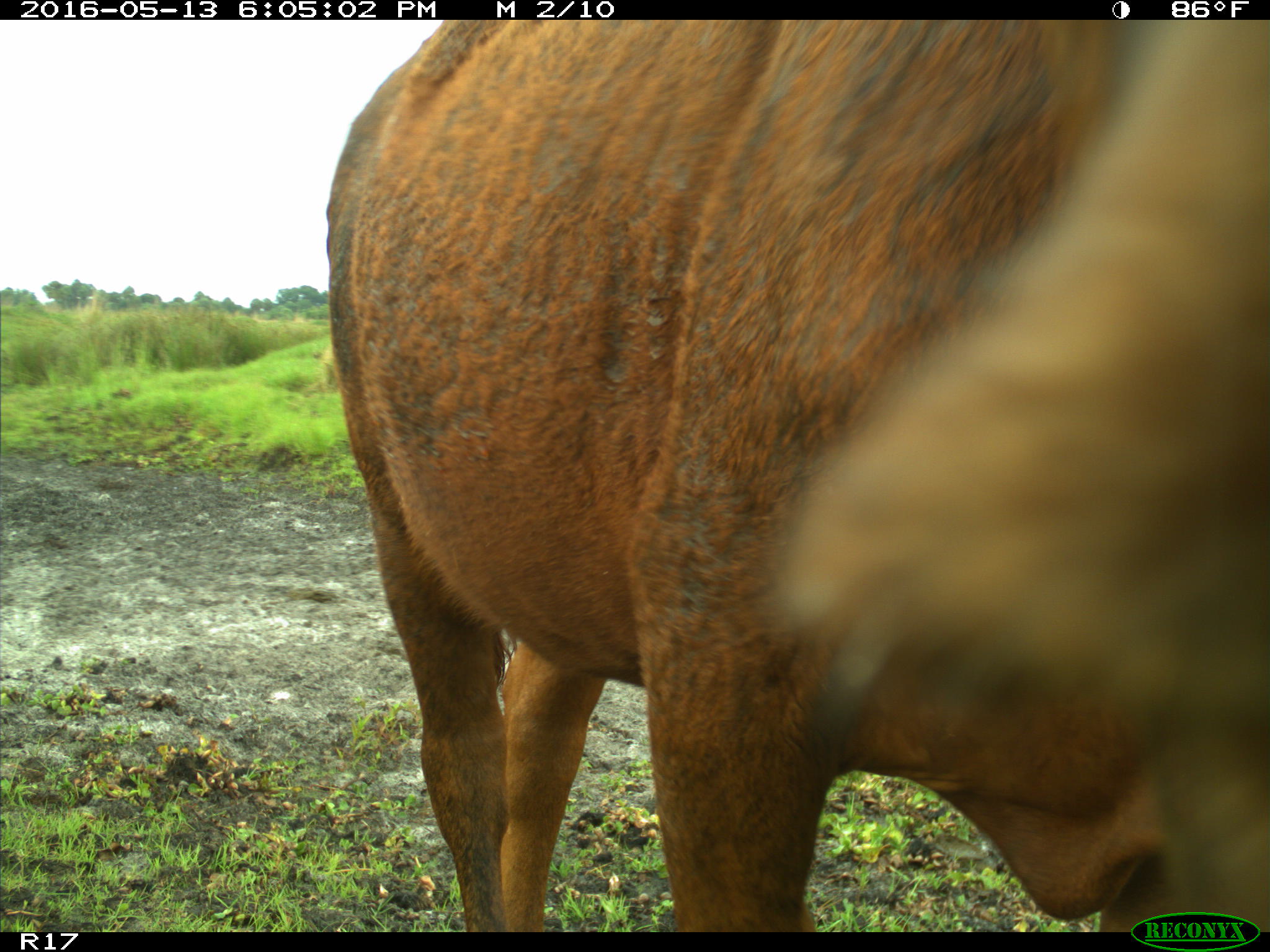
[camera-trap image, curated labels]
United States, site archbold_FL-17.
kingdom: Animalia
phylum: Chordata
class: Mammalia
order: Artiodactyla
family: Bovidae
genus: Bos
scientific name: Bos taurus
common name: domestic cow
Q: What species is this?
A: Bos taurus (domestic cow).